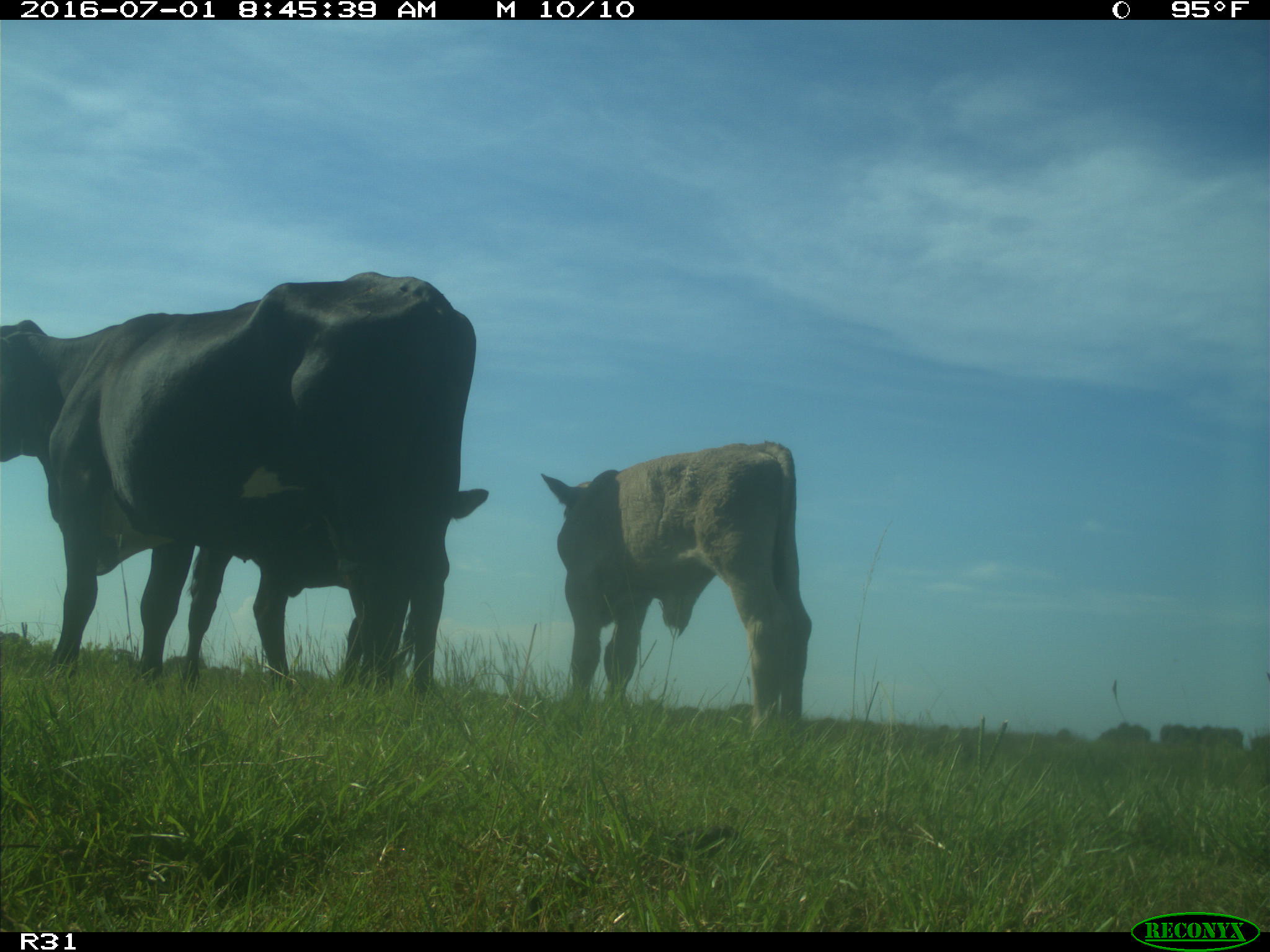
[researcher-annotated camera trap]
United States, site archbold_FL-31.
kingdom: Animalia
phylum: Chordata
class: Mammalia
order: Artiodactyla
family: Bovidae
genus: Bos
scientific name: Bos taurus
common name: domestic cow